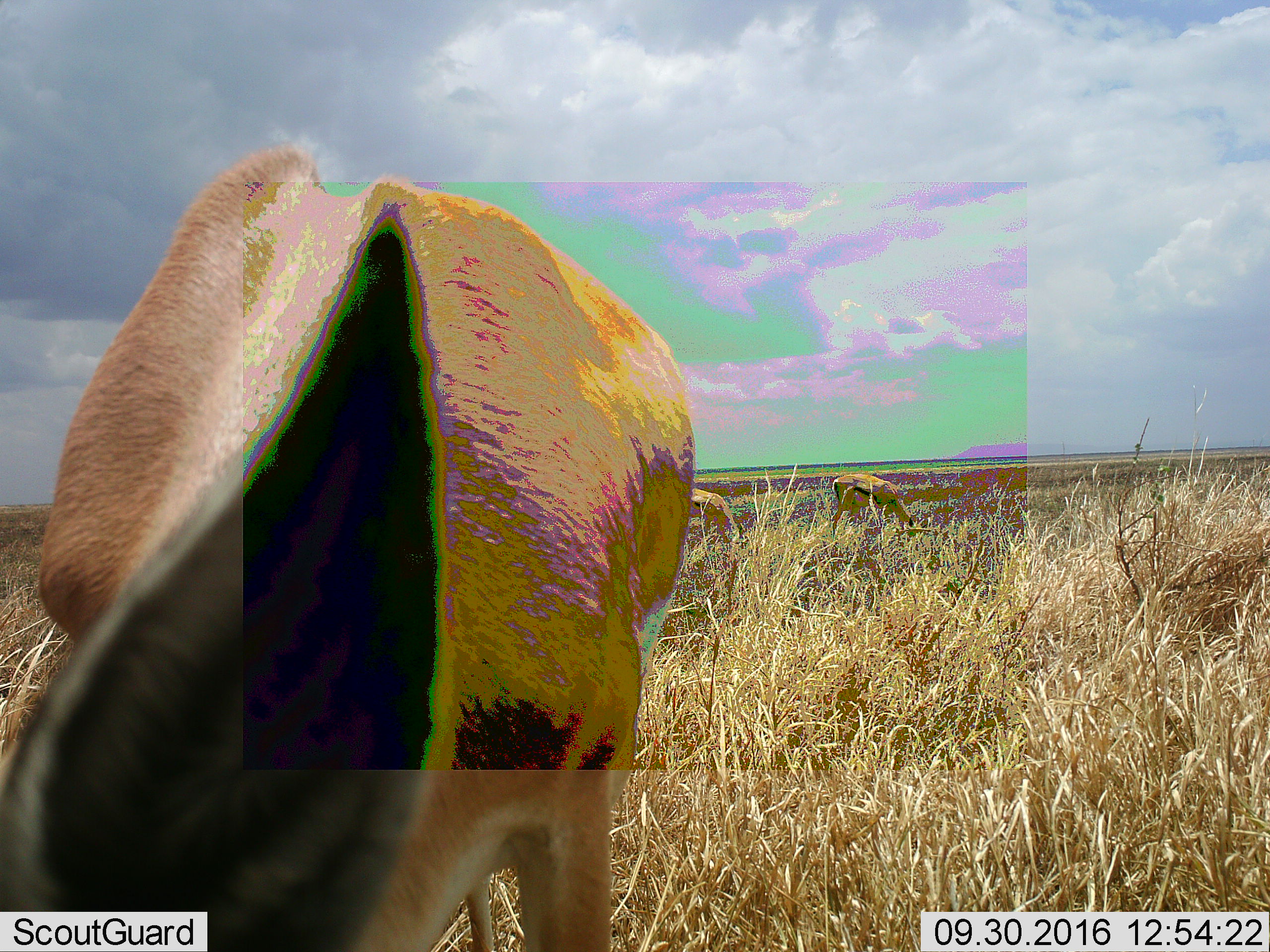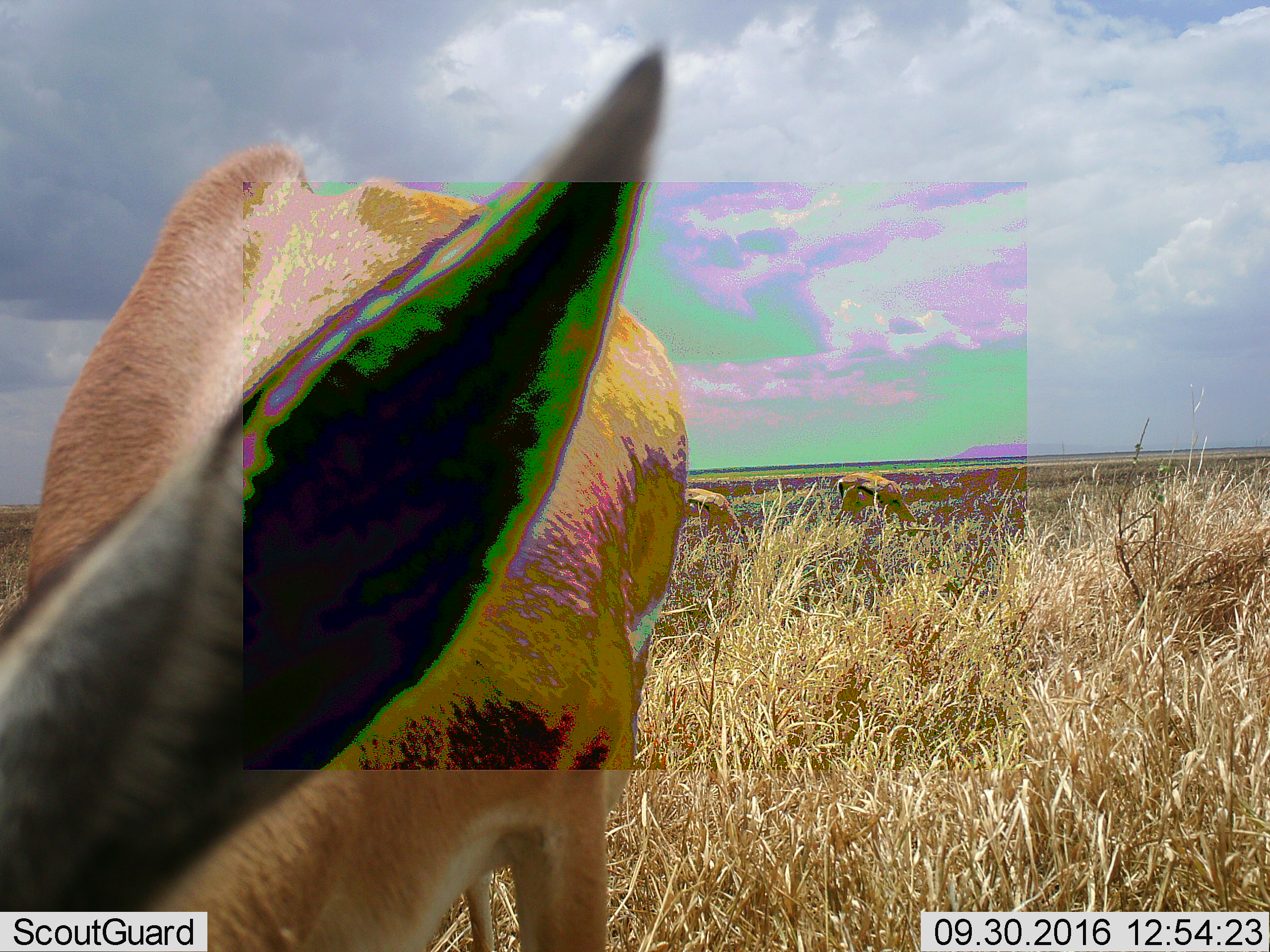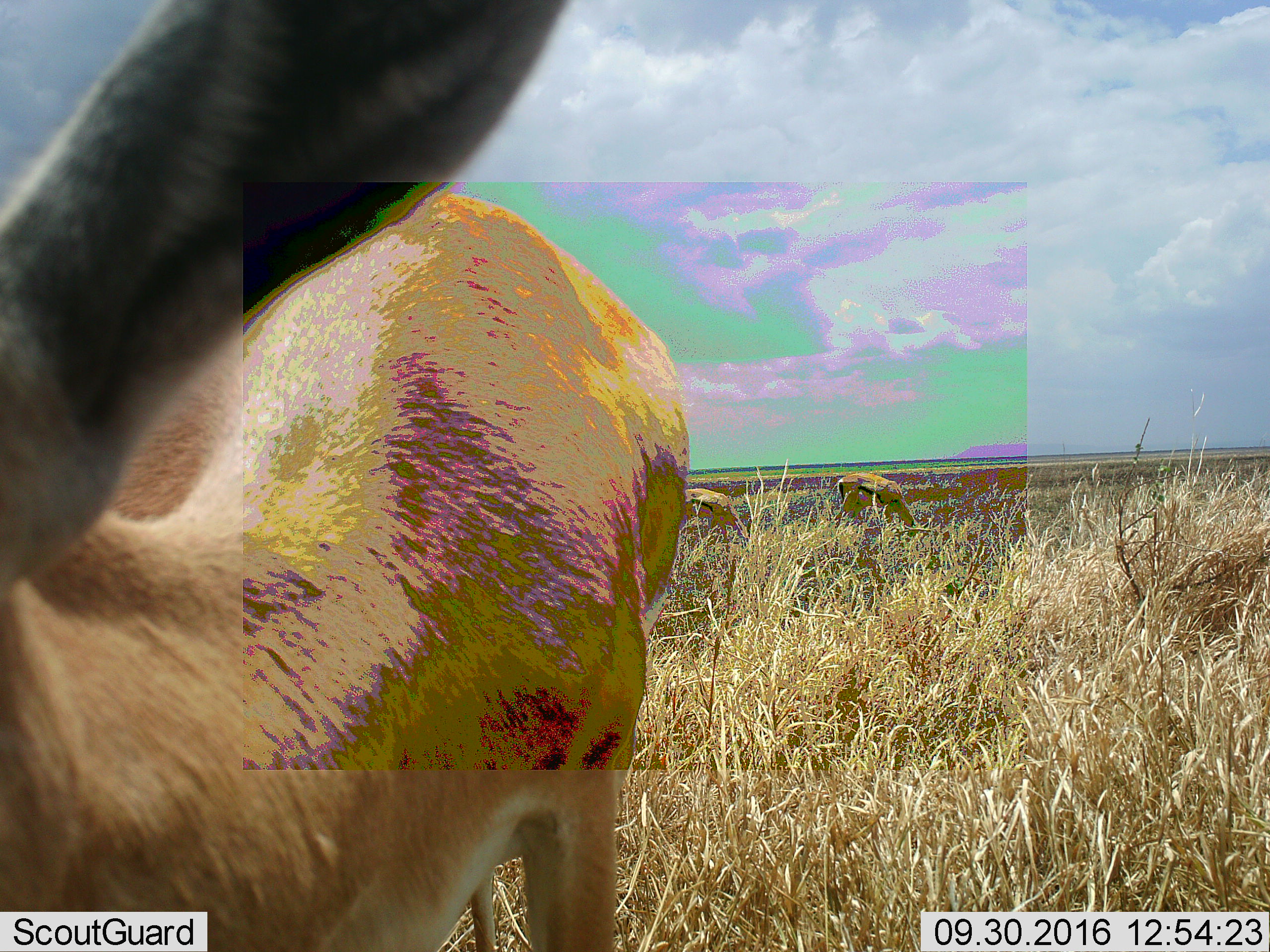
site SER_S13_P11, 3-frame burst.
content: unidentified animal